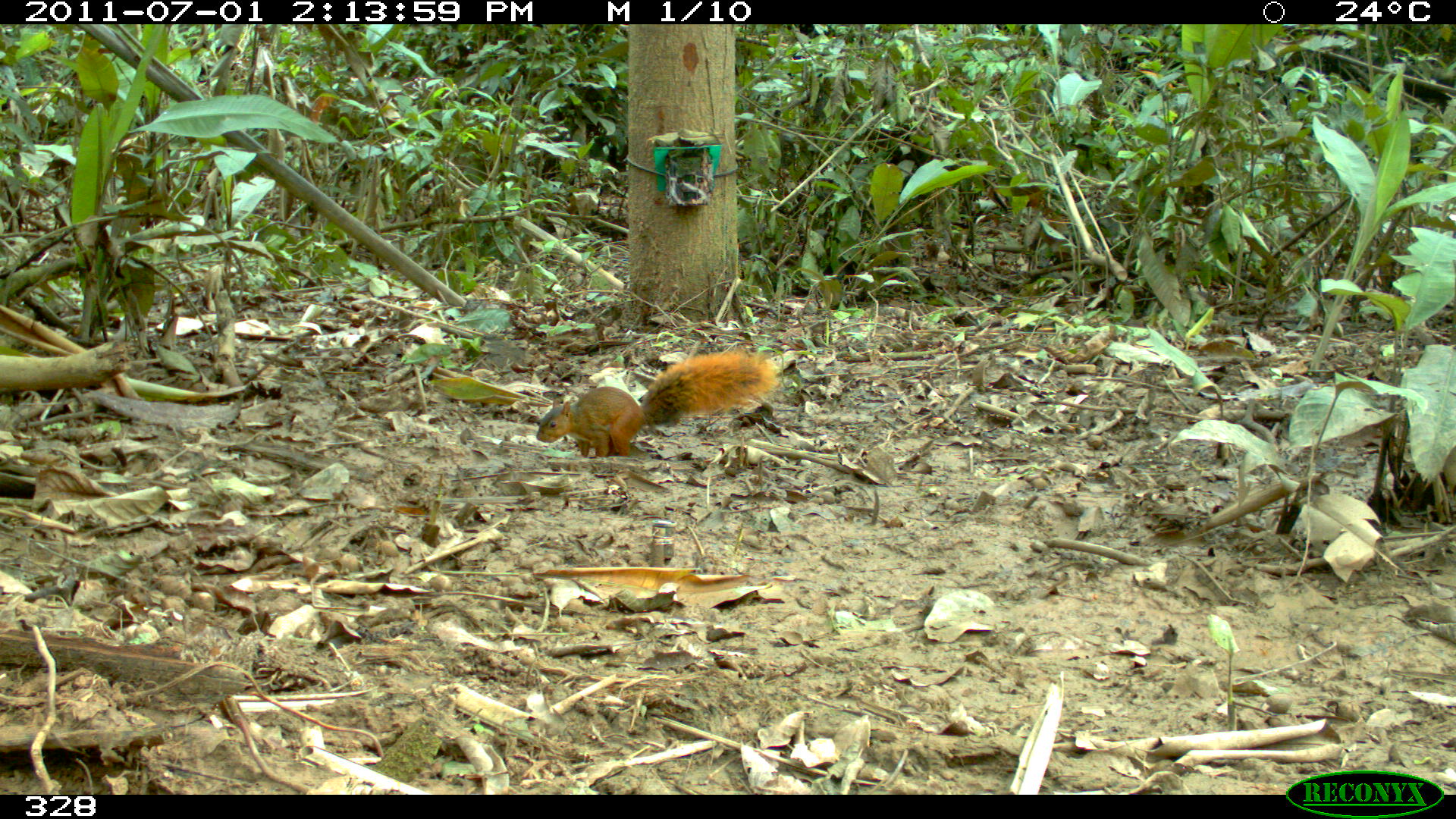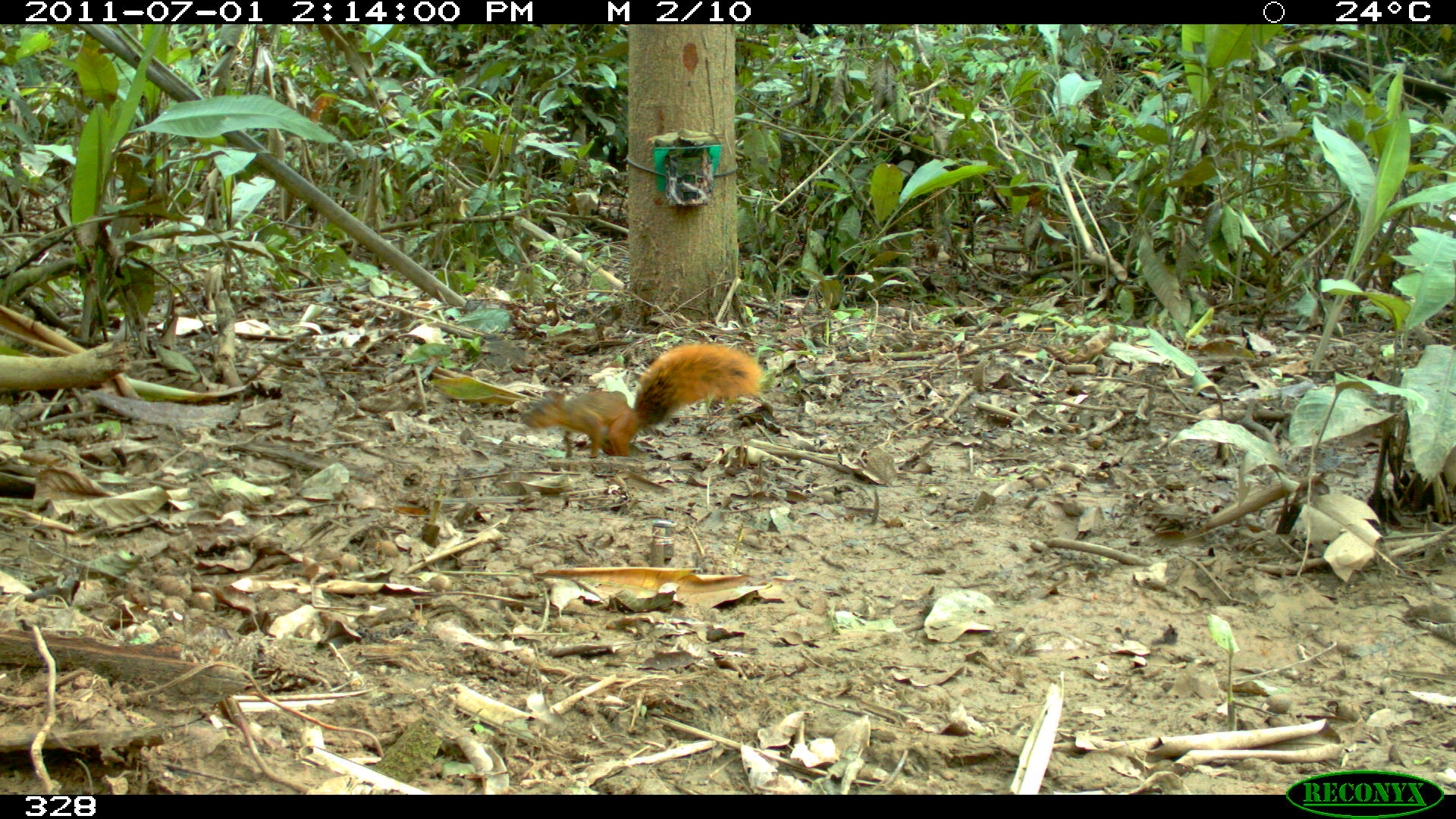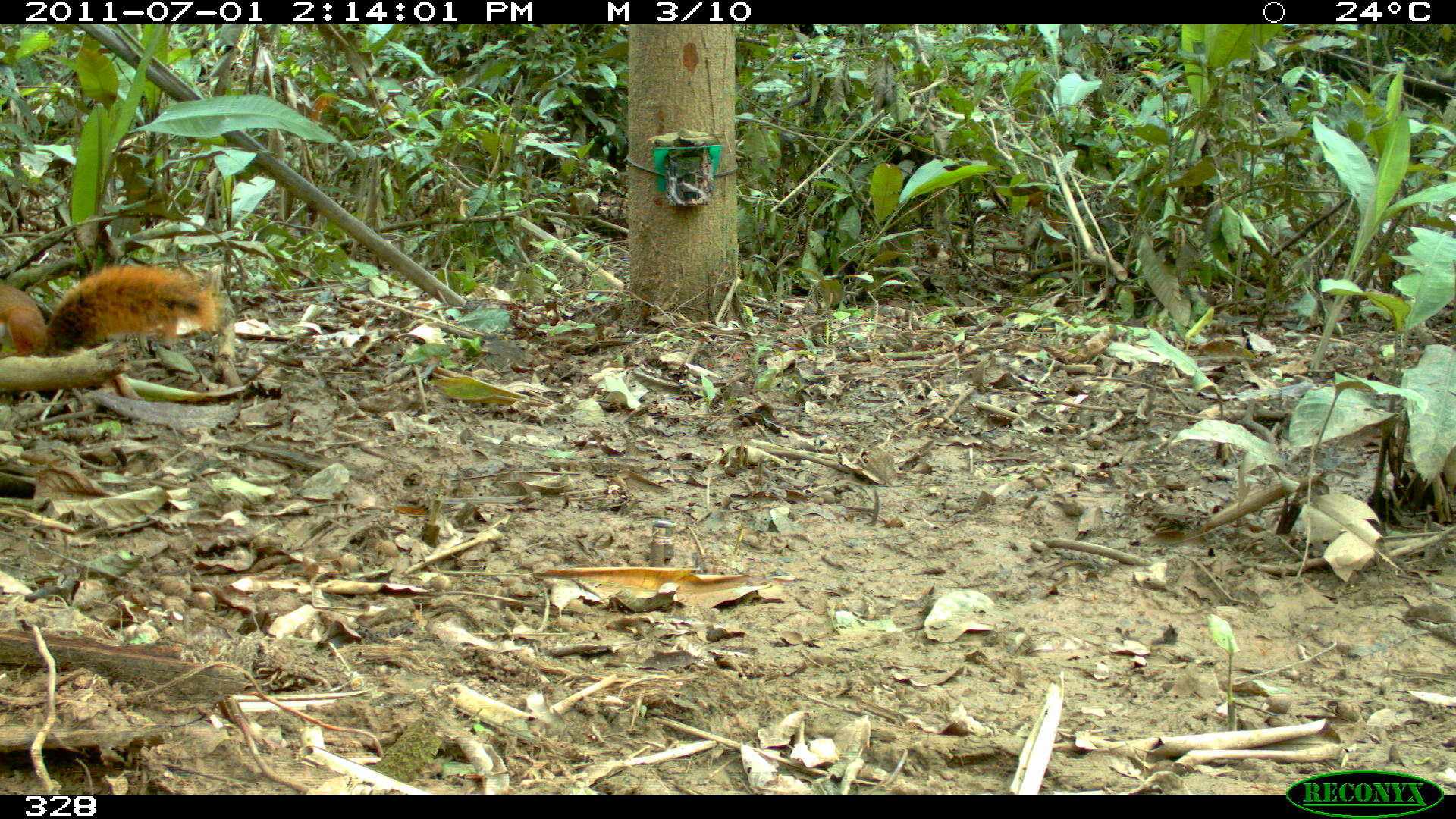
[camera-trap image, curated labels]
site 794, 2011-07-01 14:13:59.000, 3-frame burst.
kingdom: Animalia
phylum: Chordata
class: Mammalia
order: Rodentia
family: Sciuridae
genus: Sciurus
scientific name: Sciurus spadiceus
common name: southern amazon red squirrel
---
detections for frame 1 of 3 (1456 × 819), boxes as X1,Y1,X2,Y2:
sciurus spadiceus: 536,348,778,457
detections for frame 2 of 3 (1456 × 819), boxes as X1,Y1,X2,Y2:
sciurus spadiceus: 523,342,763,457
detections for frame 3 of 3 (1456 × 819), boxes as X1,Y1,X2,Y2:
sciurus spadiceus: 0,262,218,356